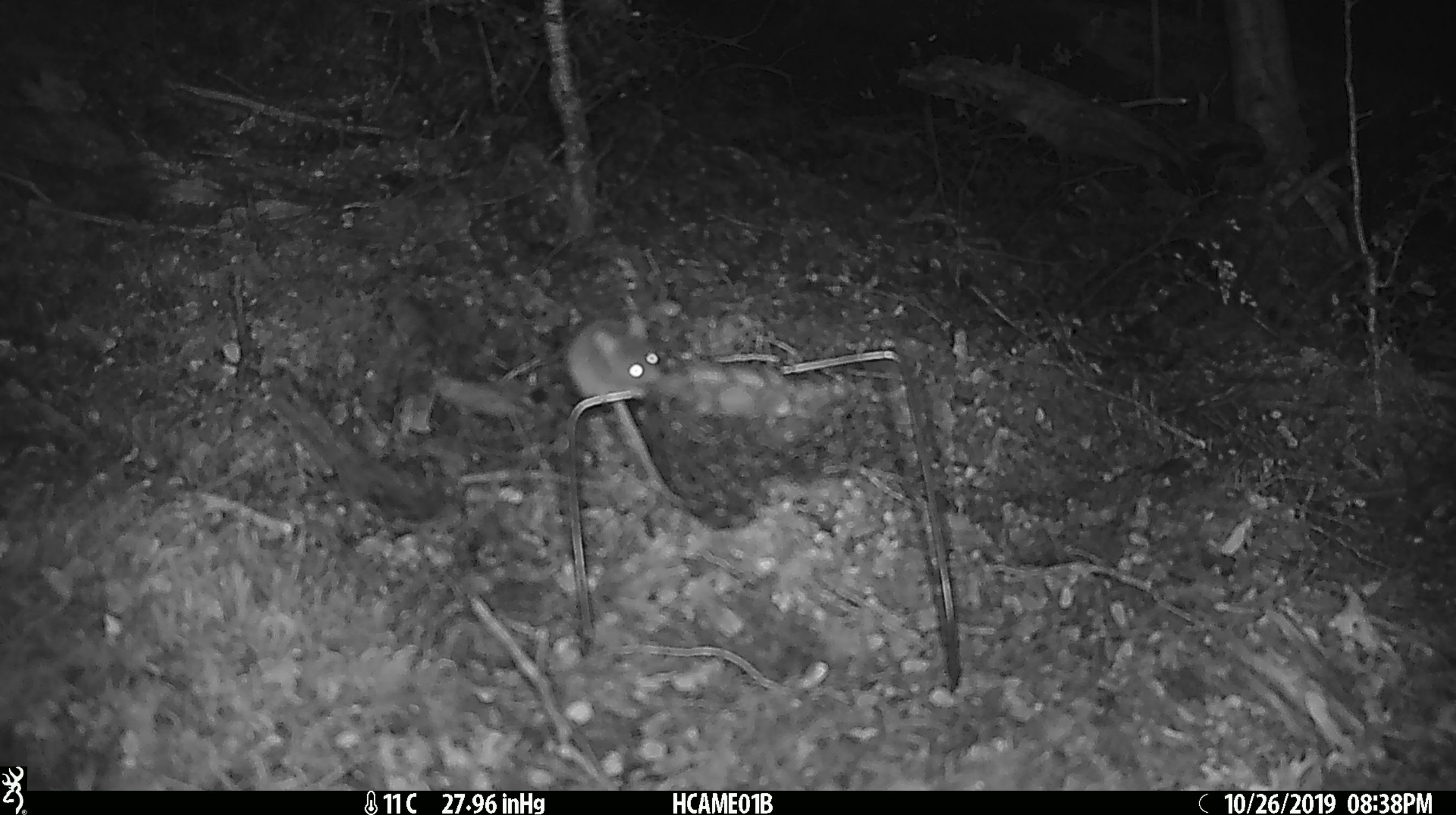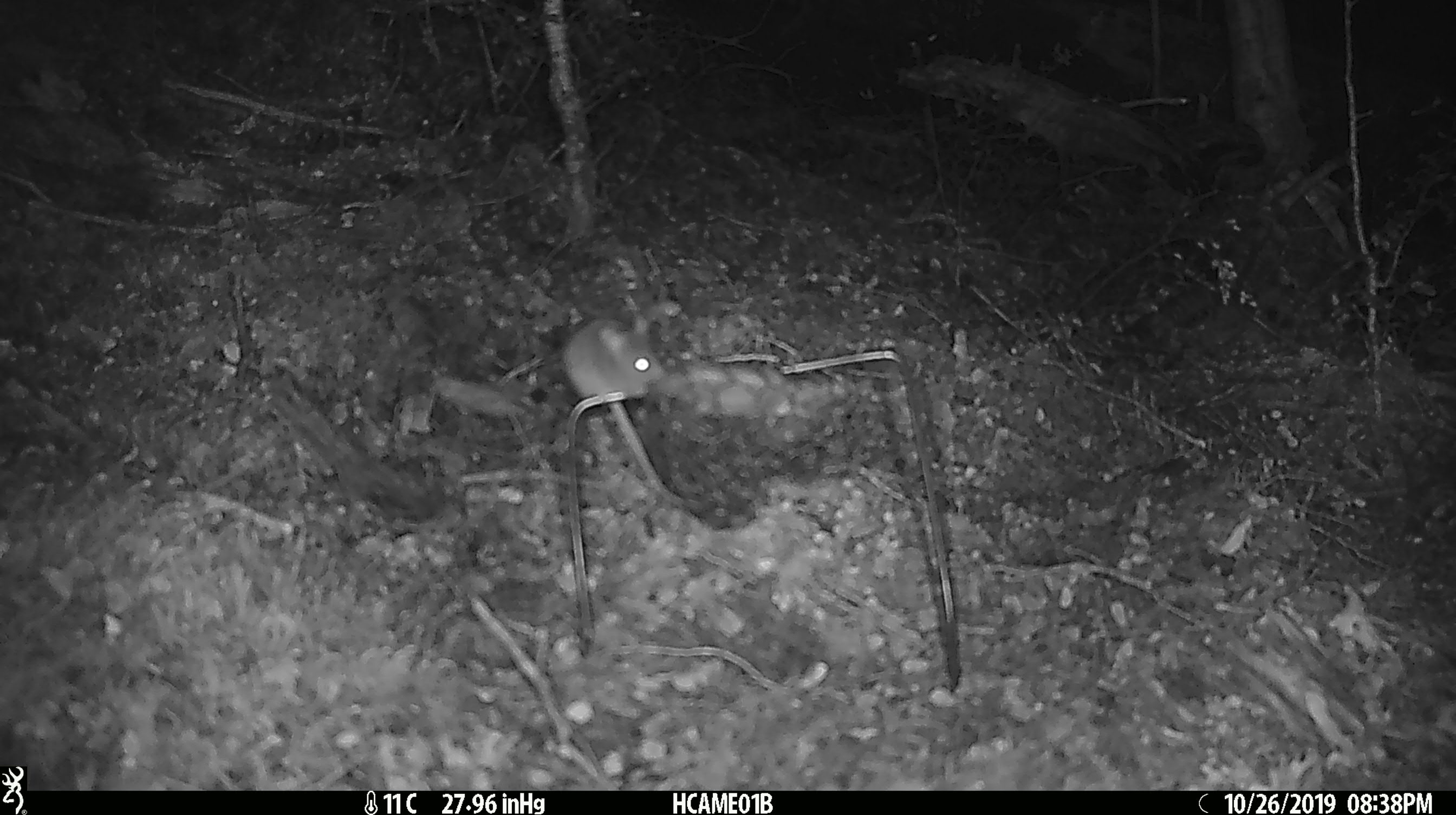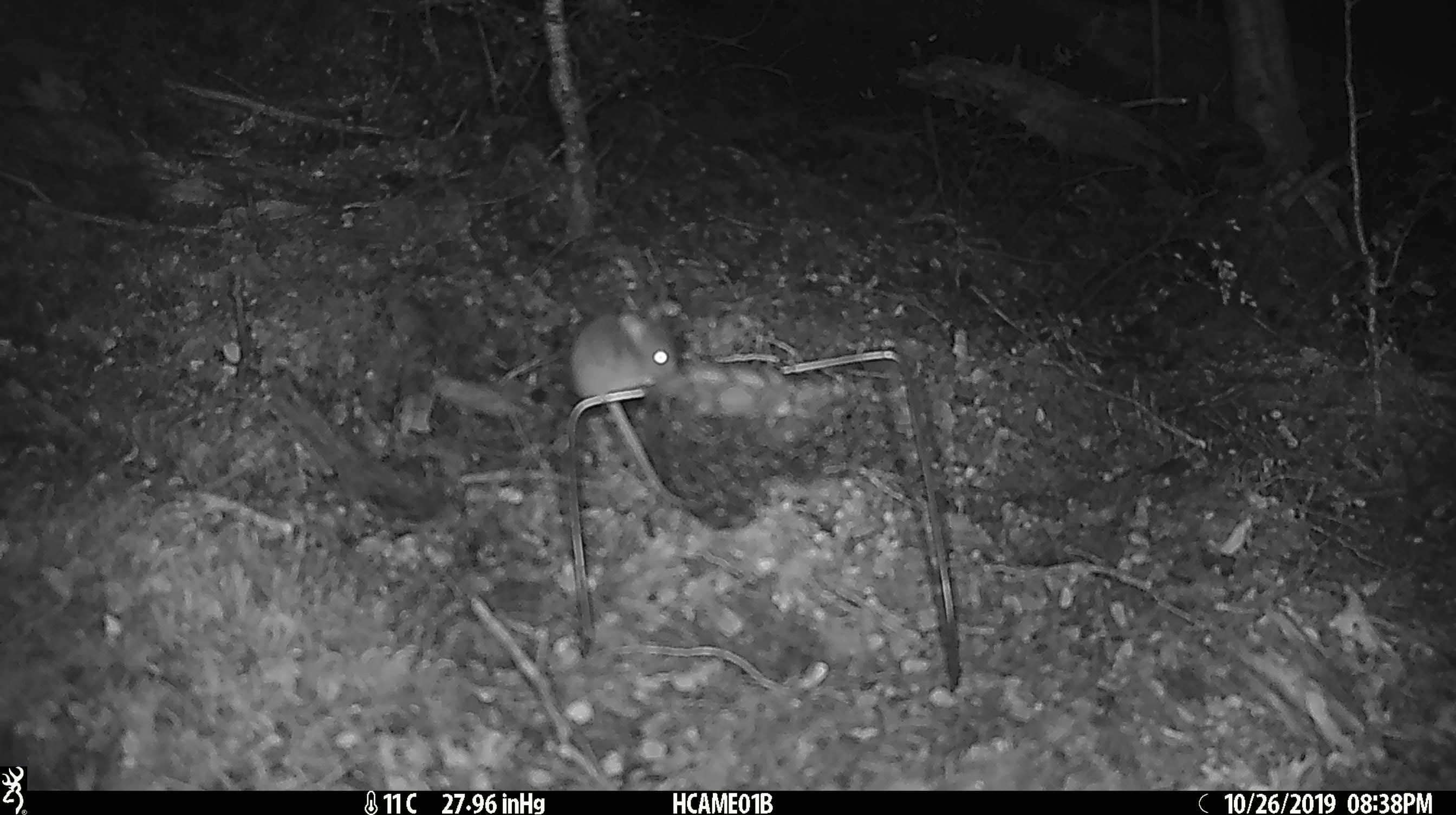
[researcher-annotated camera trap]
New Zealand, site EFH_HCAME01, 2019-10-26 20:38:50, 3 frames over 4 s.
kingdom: Animalia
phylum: Chordata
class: Mammalia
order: Rodentia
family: Muridae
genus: Mus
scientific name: Mus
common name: mouse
Mouse (Mus).